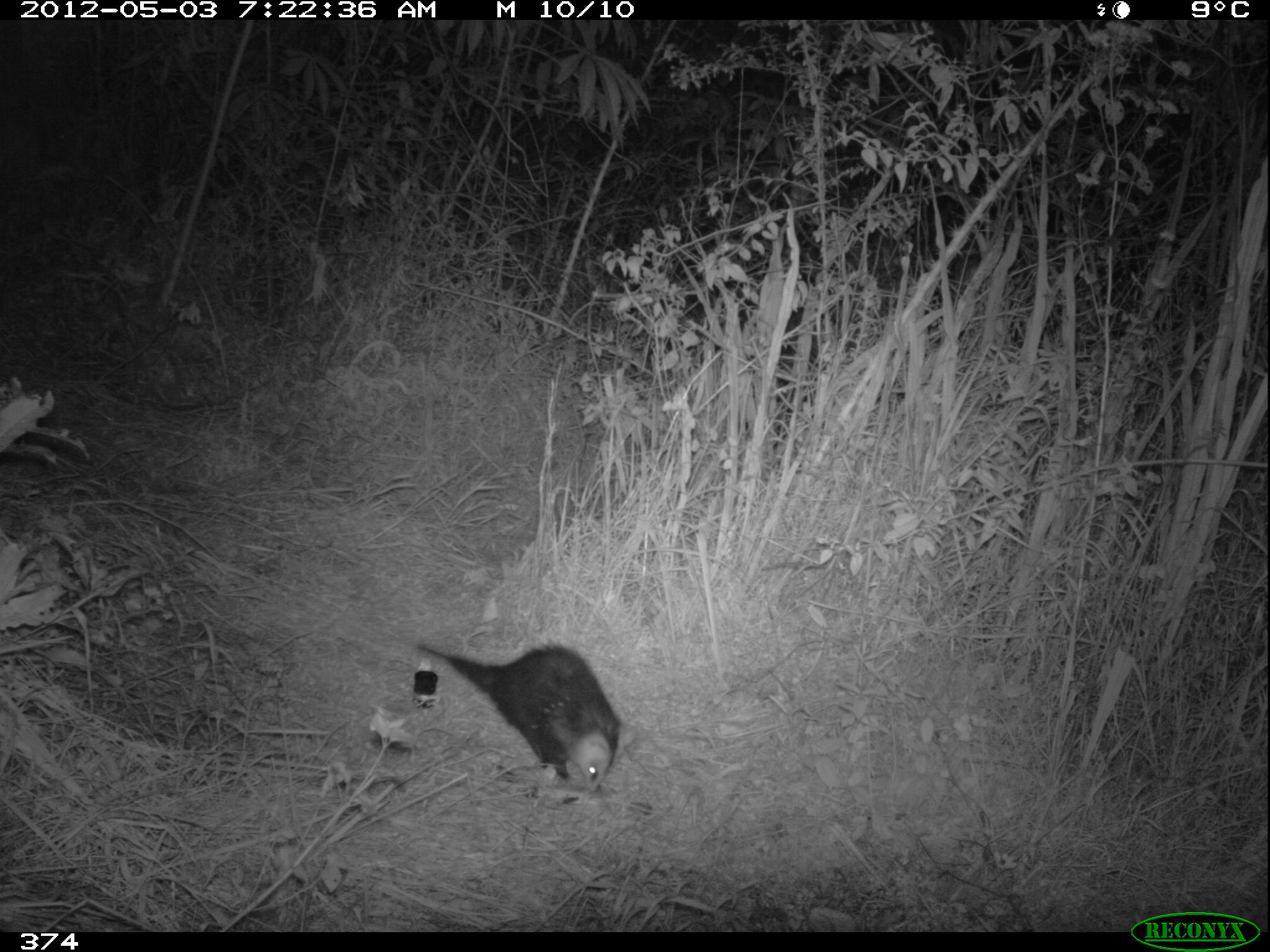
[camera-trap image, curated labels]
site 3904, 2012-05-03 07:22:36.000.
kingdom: Animalia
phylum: Chordata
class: Mammalia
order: Didelphimorphia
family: Didelphidae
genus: Didelphis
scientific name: Didelphis pernigra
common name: andean white-eared opossum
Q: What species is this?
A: Didelphis pernigra (andean white-eared opossum).